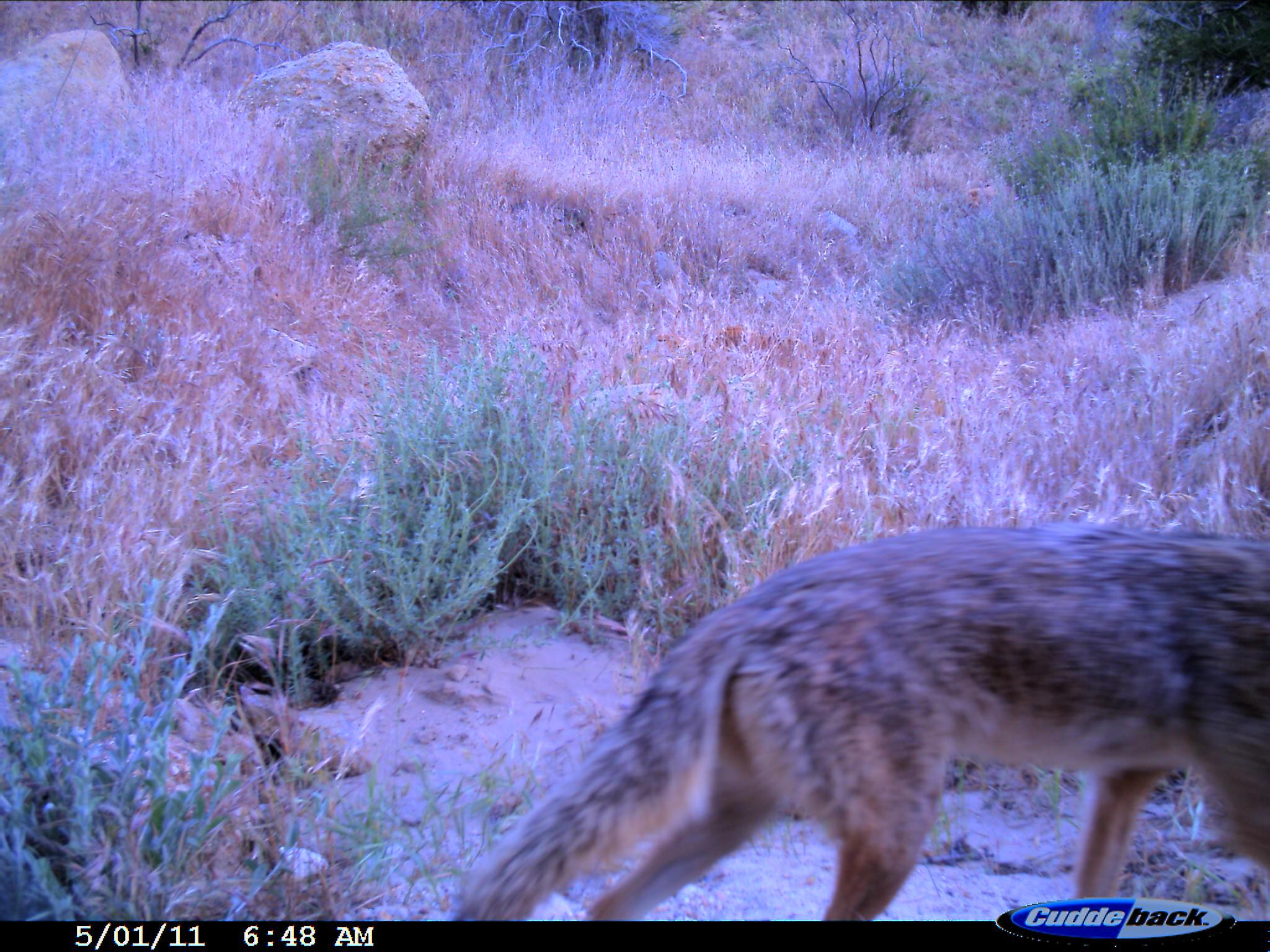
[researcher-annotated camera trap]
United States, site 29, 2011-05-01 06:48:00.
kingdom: Animalia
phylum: Chordata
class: Mammalia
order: Carnivora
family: Canidae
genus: Canis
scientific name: Canis latrans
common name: coyote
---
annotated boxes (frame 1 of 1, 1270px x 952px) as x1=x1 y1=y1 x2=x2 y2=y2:
coyote: x1=446 y1=523 x2=1270 y2=921